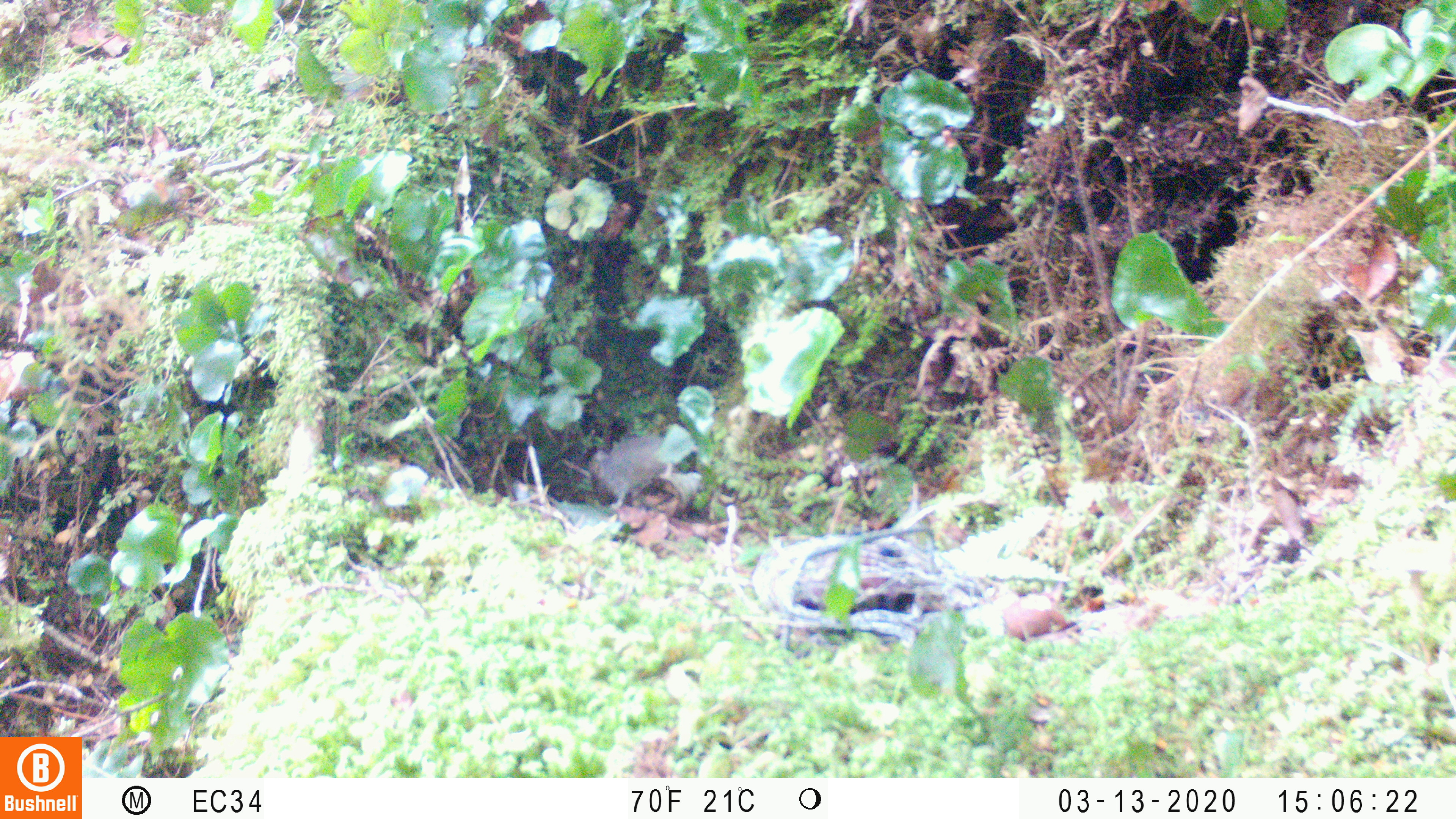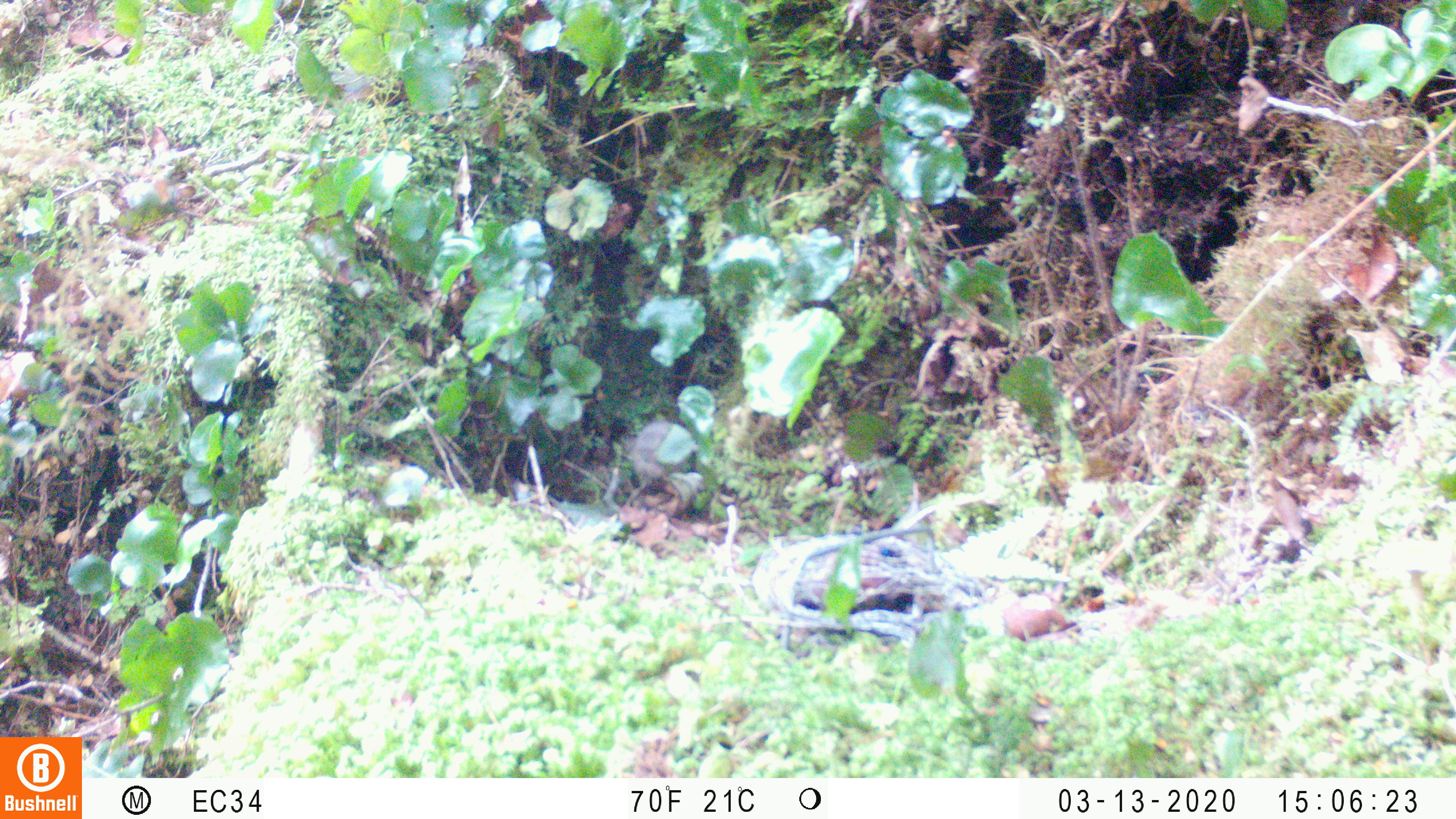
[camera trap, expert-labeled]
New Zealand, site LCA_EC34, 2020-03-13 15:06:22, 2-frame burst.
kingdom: Animalia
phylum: Chordata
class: Mammalia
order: Rodentia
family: Muridae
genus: Mus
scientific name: Mus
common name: mouse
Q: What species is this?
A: Mouse (Mus).